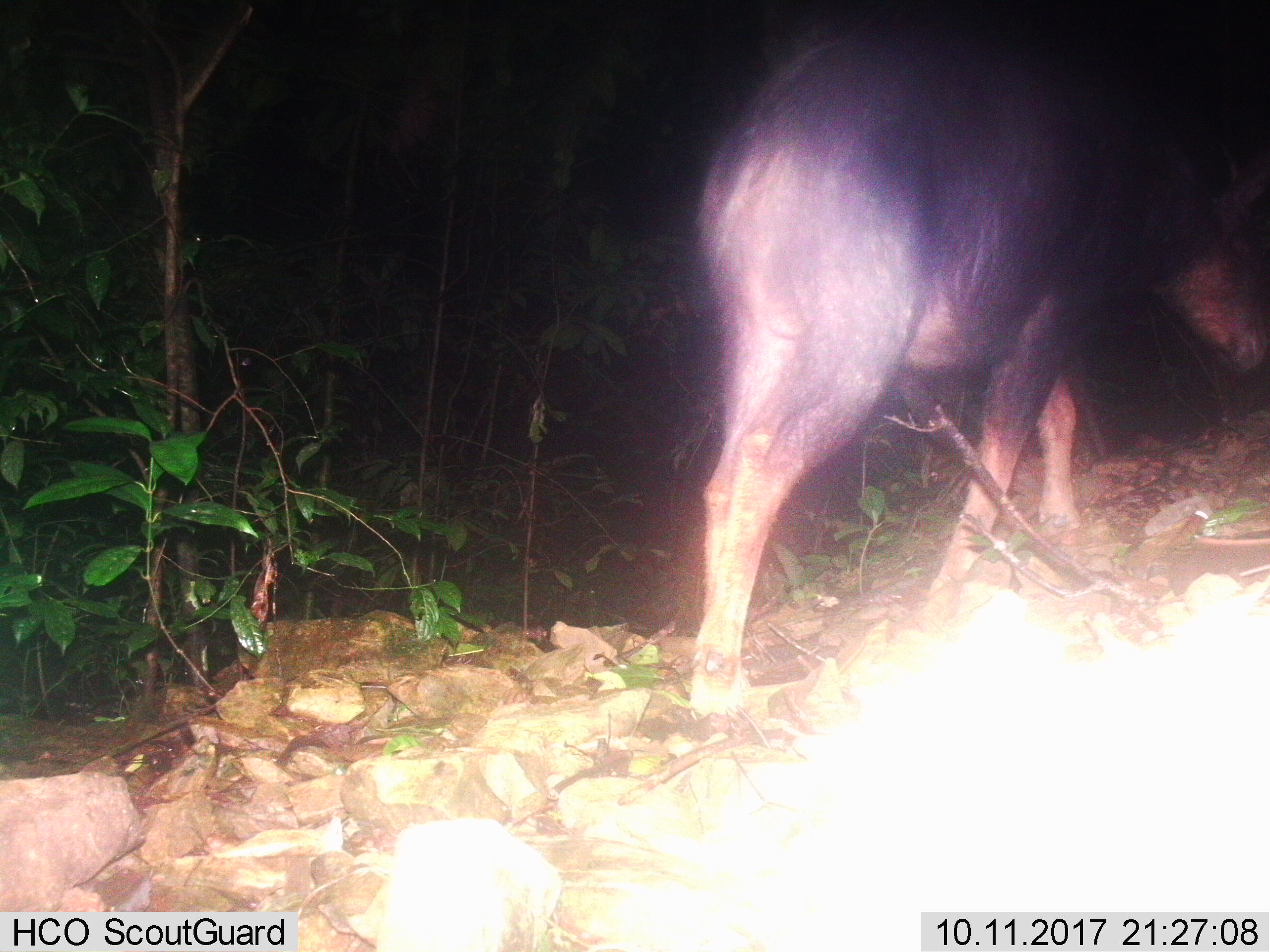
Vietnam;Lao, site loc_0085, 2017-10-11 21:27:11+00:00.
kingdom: Animalia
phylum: Chordata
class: Mammalia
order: Artiodactyla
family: Bovidae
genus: Capricornis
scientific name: Capricornis sumatraensis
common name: chinese serow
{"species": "chinese serow (Capricornis sumatraensis)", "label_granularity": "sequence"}